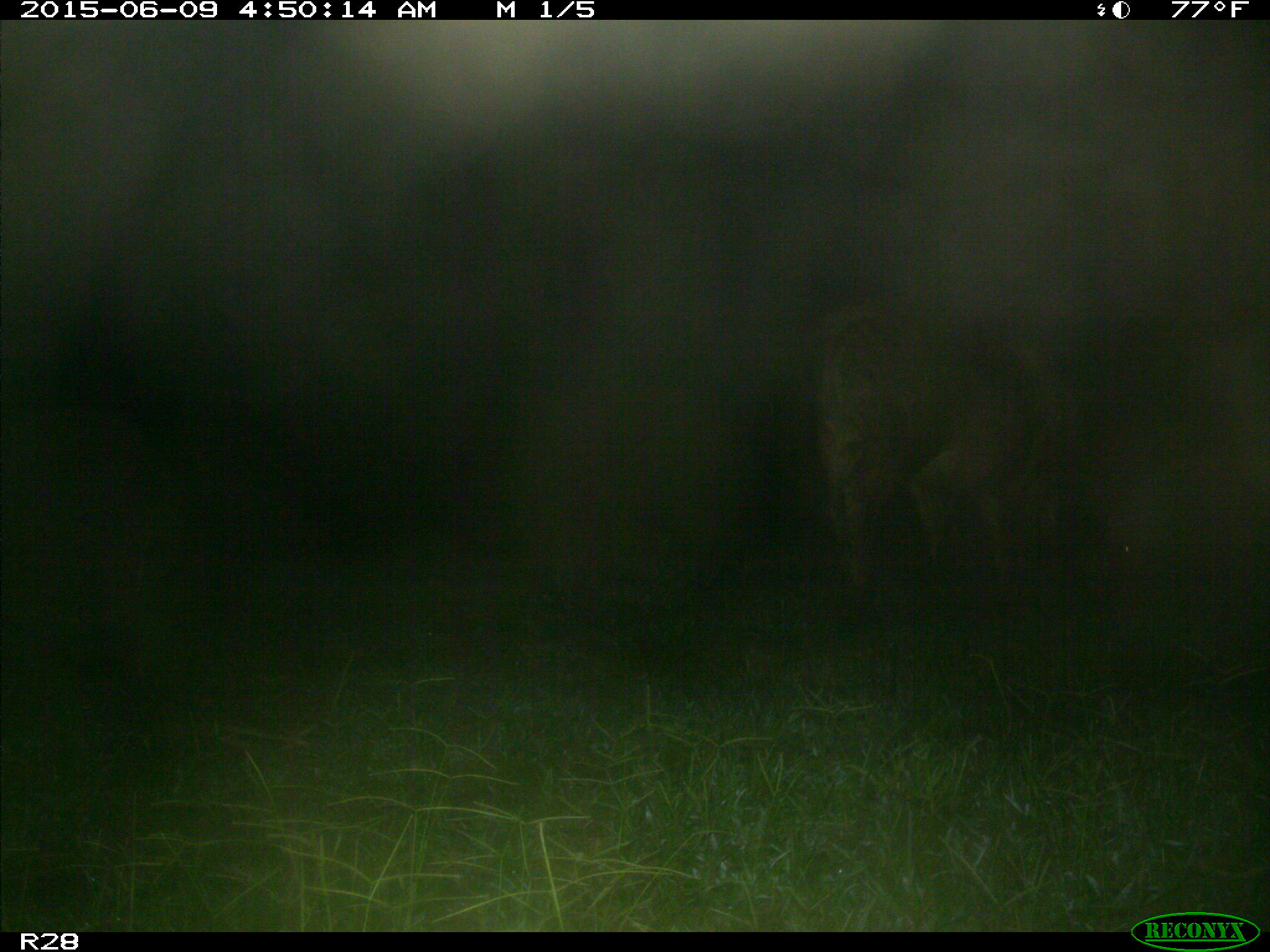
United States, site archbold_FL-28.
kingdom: Animalia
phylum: Chordata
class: Mammalia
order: Artiodactyla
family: Bovidae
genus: Bos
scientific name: Bos taurus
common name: domestic cow